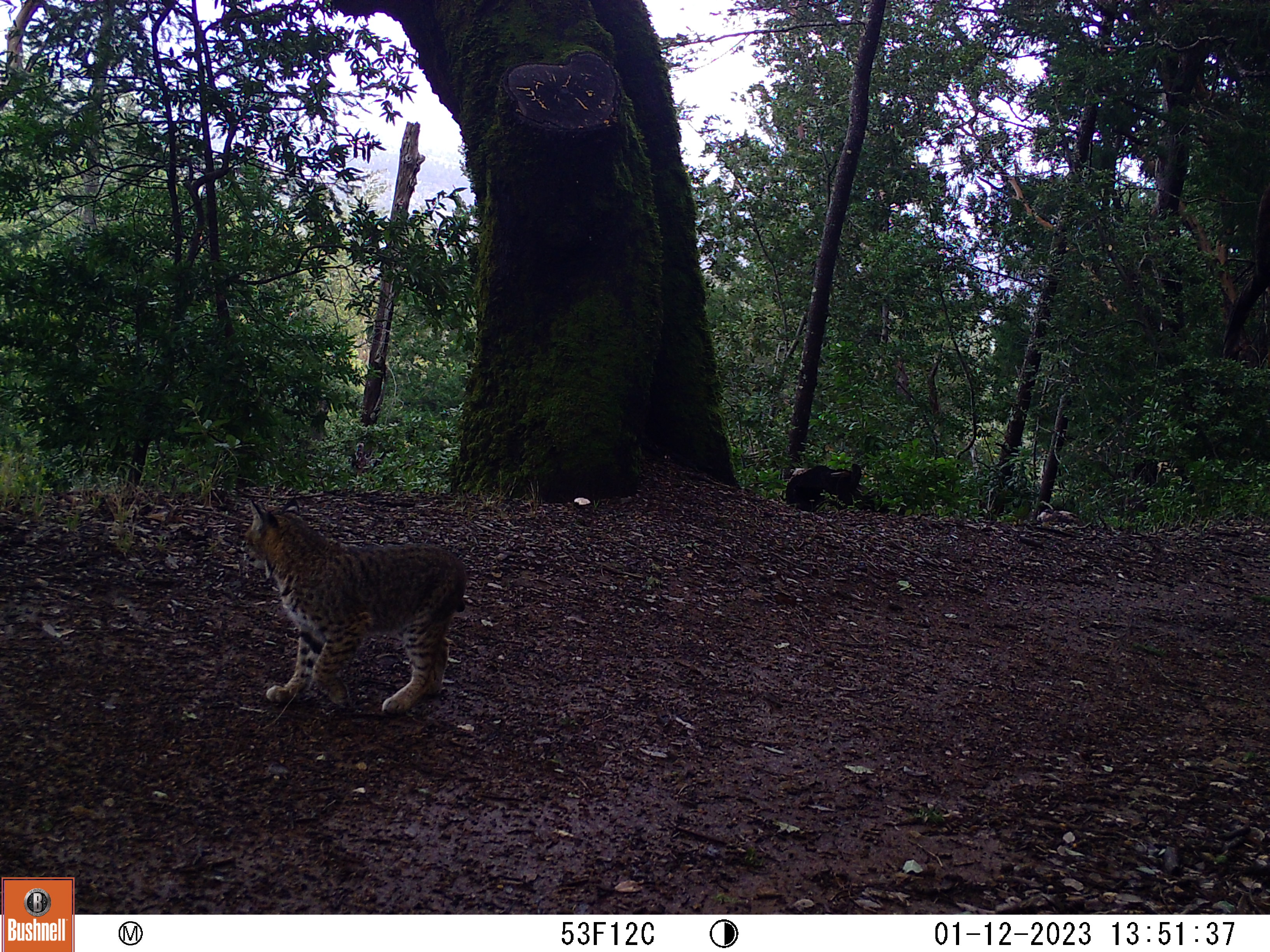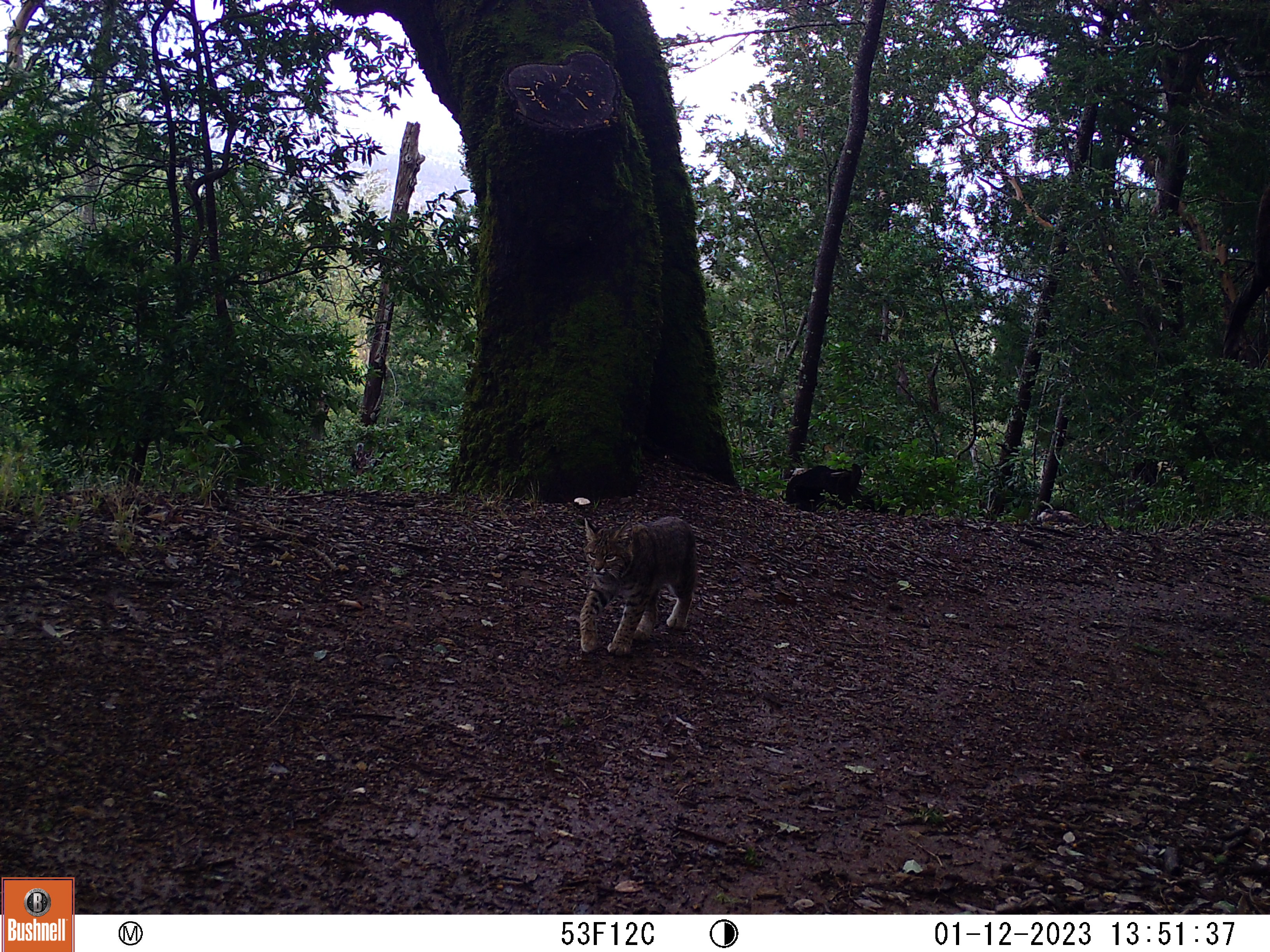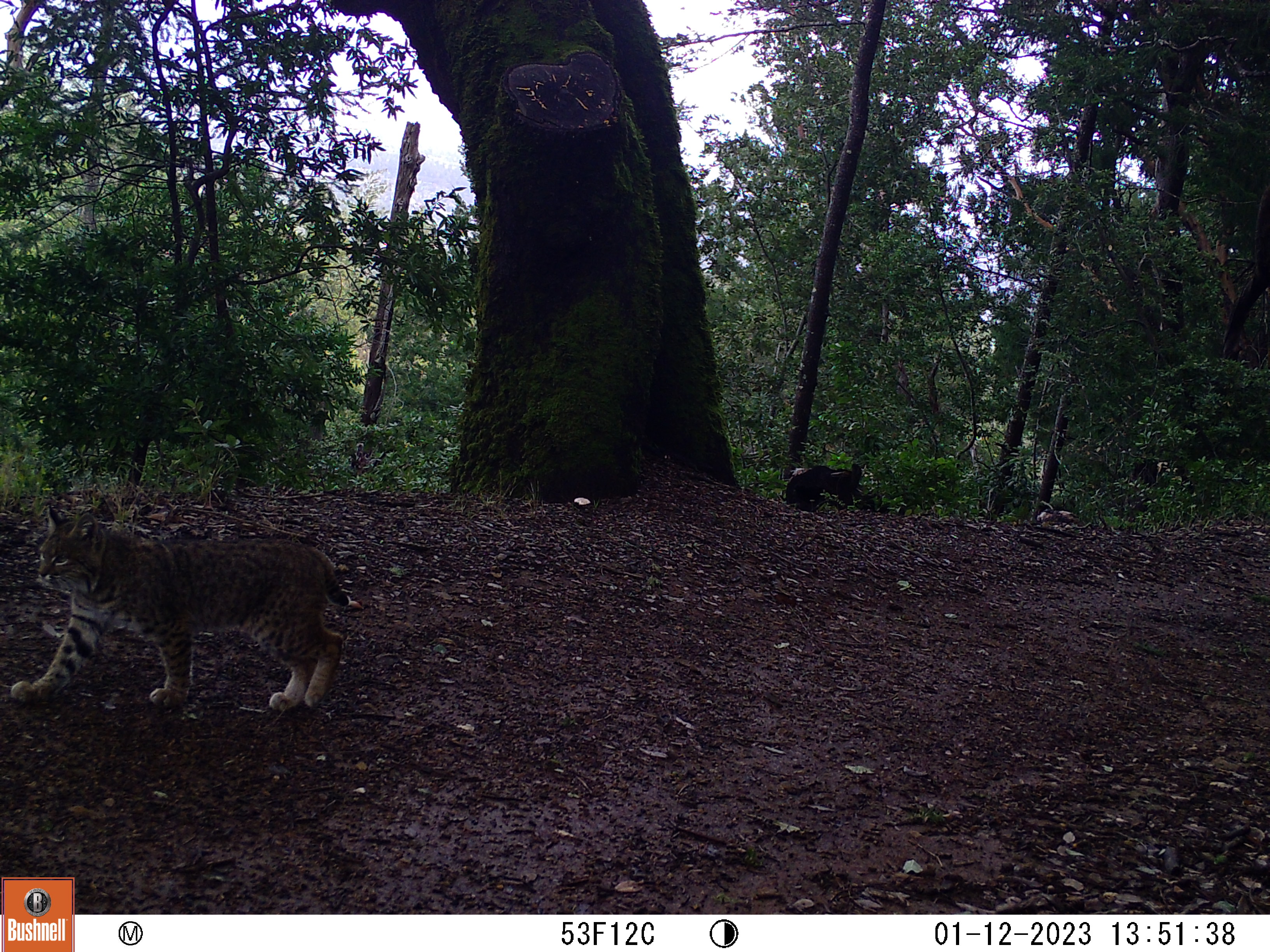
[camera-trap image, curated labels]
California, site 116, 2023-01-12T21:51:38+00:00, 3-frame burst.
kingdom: Animalia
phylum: Chordata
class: Mammalia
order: Carnivora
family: Felidae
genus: Lynx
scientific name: Lynx rufus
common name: bobcat